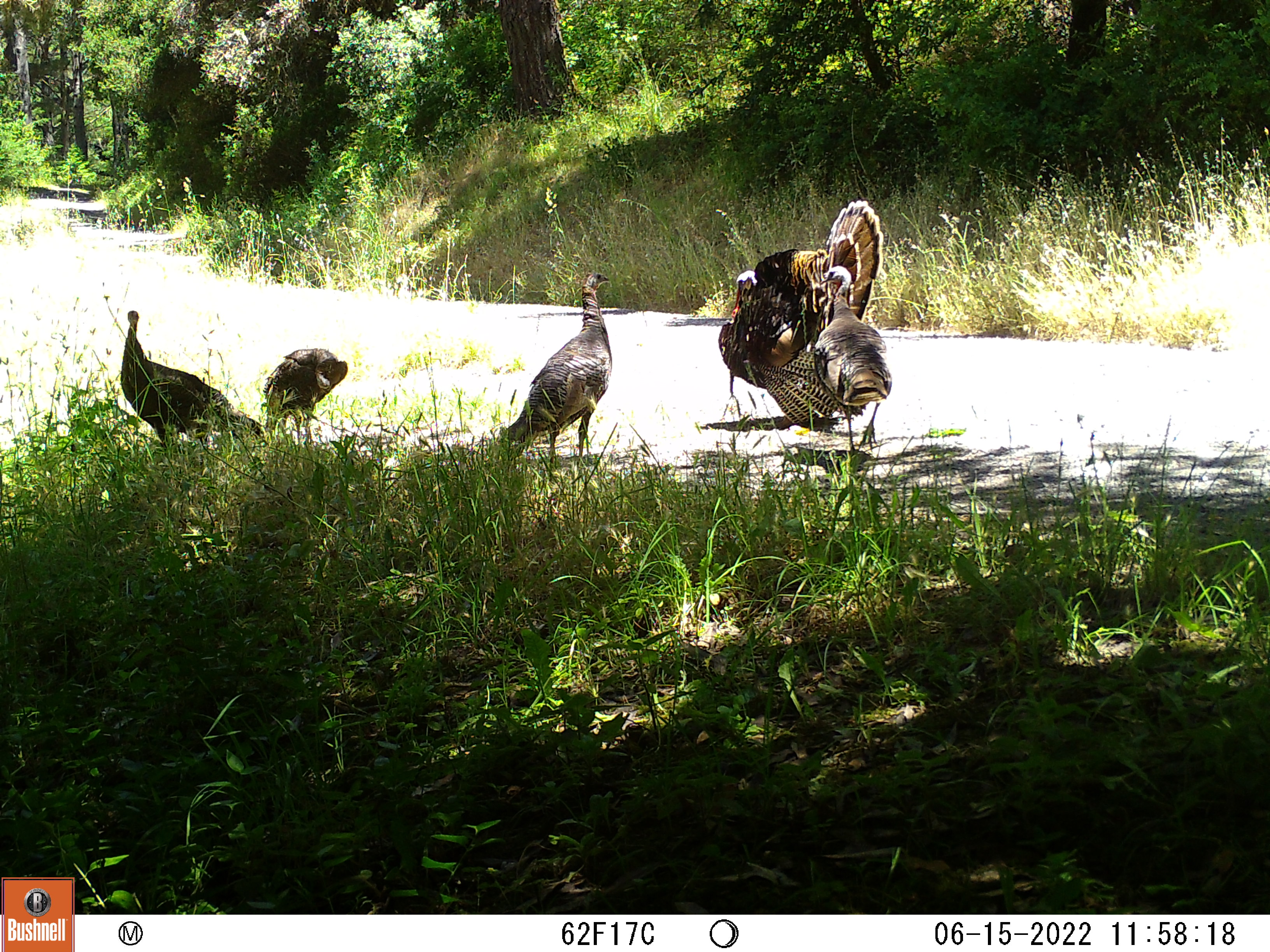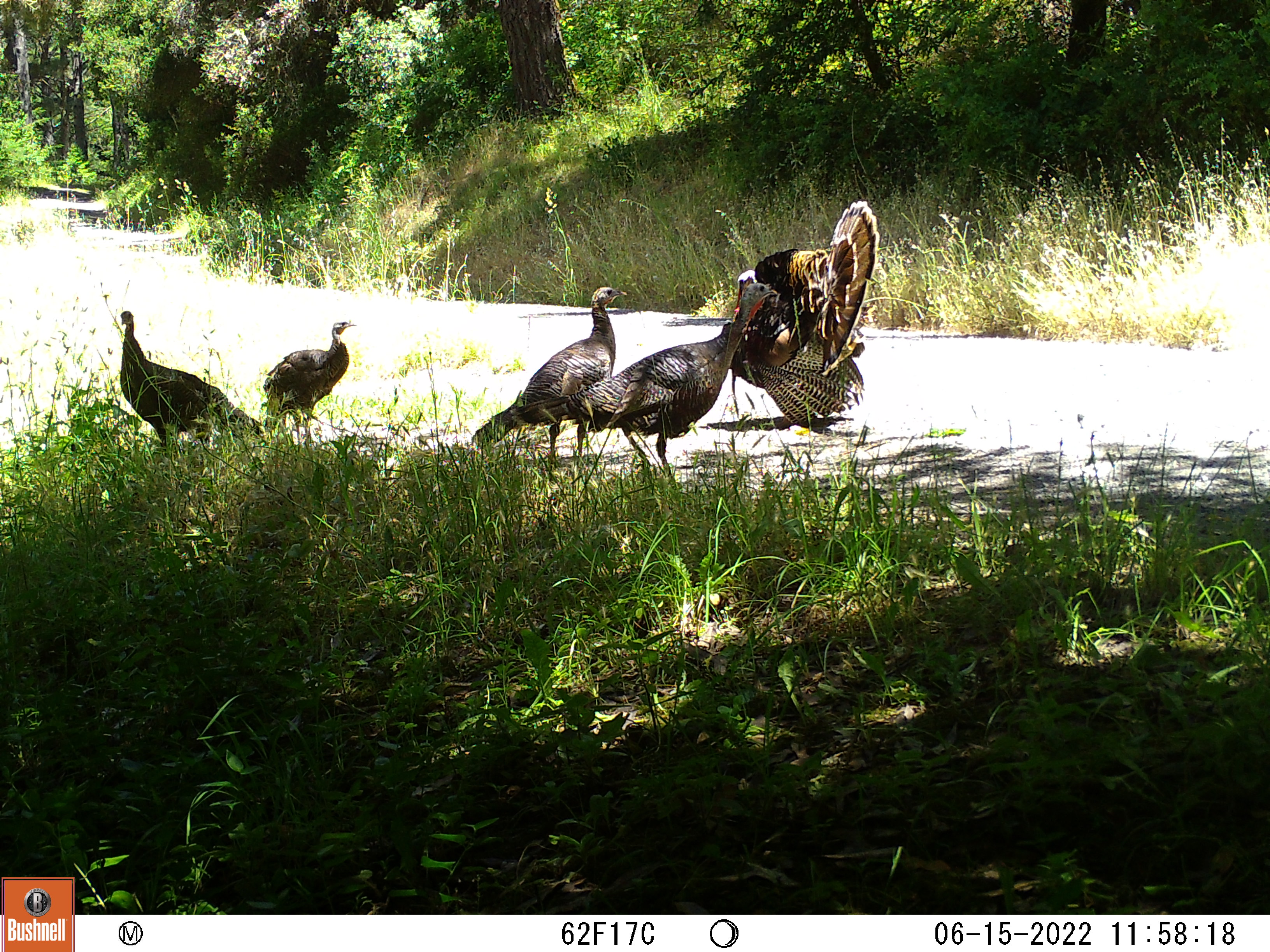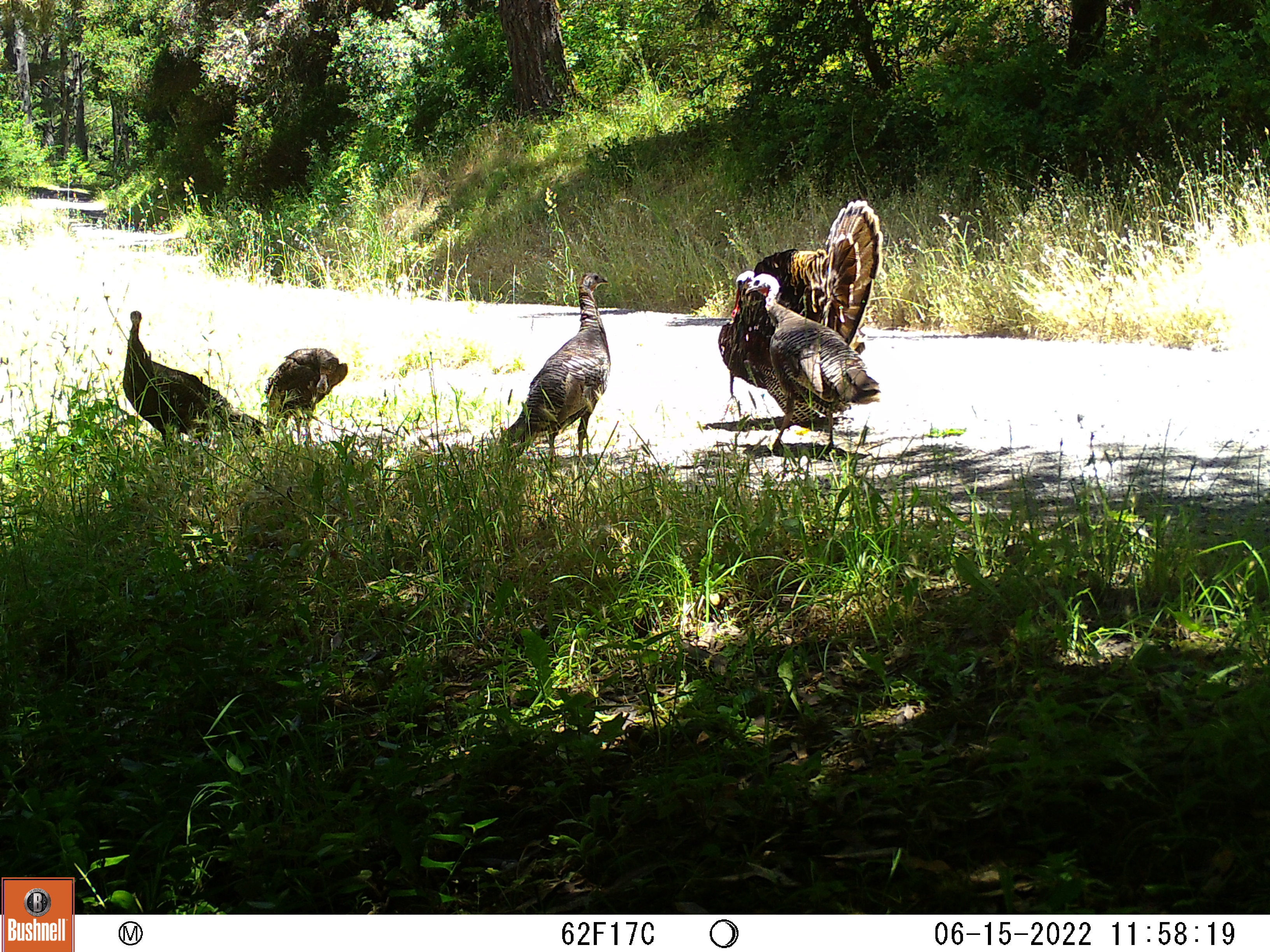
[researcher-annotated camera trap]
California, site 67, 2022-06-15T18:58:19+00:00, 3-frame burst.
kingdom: Animalia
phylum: Chordata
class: Aves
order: Galliformes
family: Phasianidae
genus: Meleagris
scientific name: Meleagris gallopavo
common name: turkey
Turkey (Meleagris gallopavo).